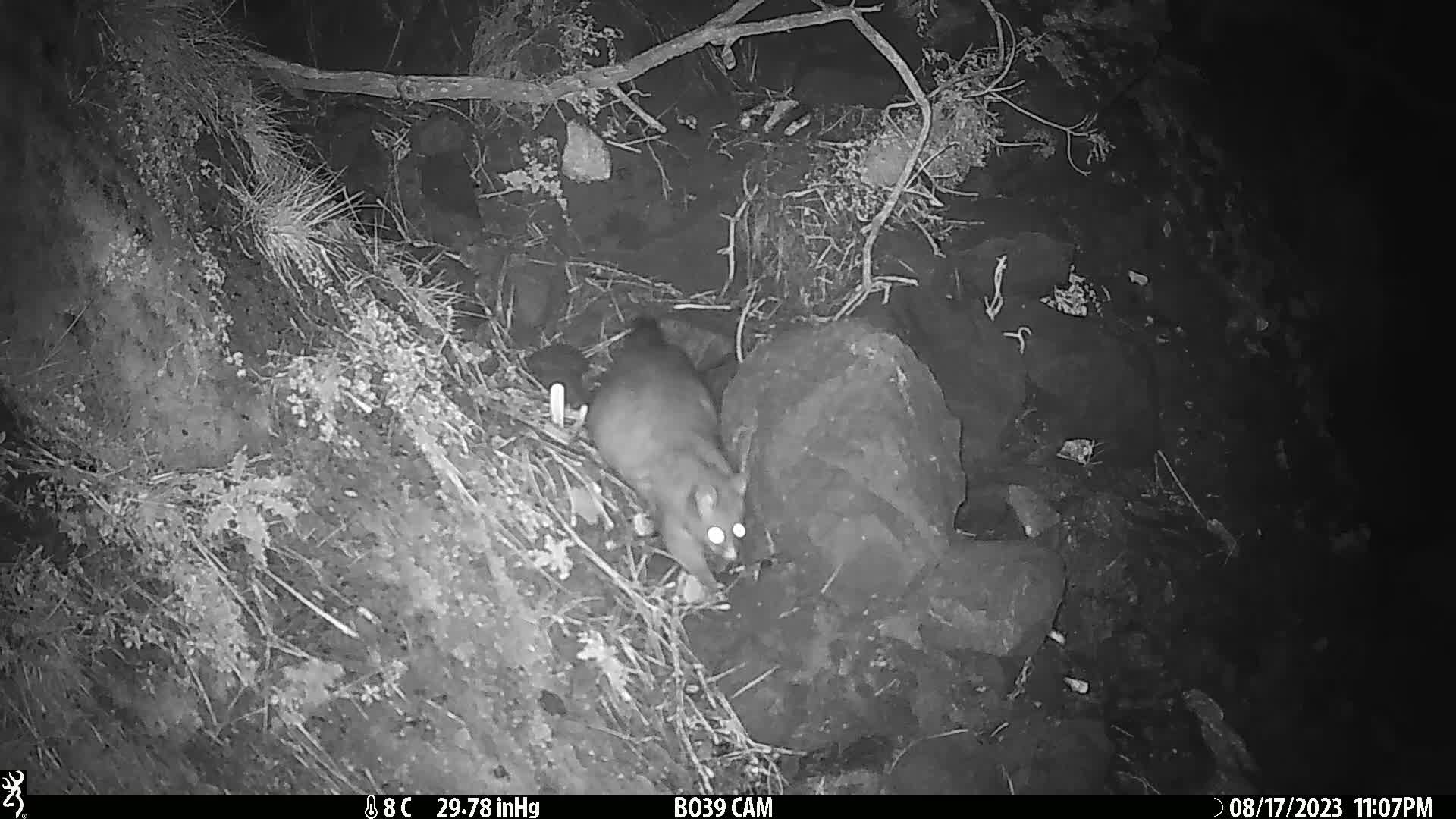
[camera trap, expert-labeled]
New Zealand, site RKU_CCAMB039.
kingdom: Animalia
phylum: Chordata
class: Mammalia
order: Diprotodontia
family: Phalangeridae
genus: Trichosurus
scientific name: Trichosurus vulpecula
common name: common brushtail possum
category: possum